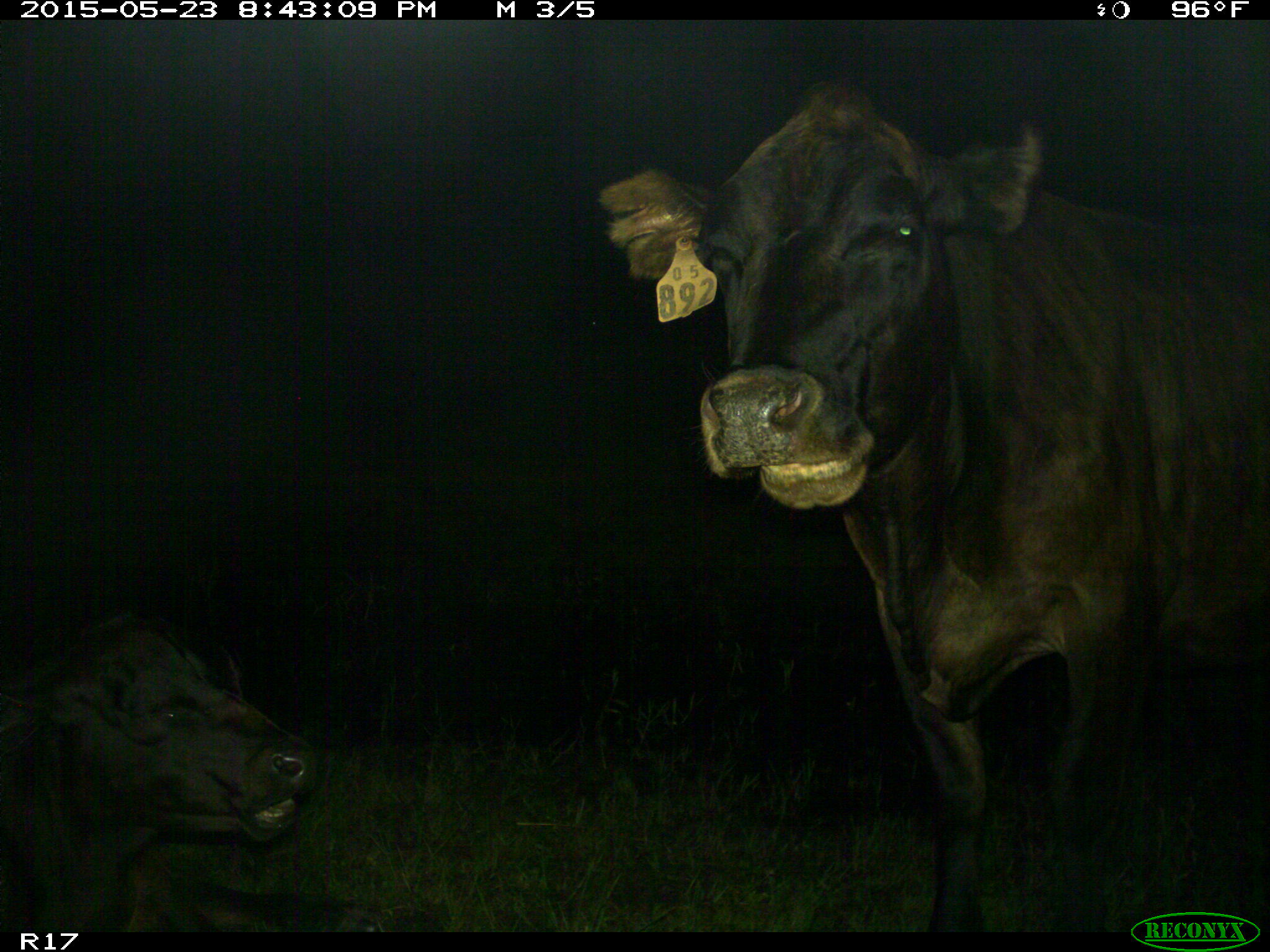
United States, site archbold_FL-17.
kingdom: Animalia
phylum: Chordata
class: Mammalia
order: Artiodactyla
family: Bovidae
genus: Bos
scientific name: Bos taurus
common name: domestic cow